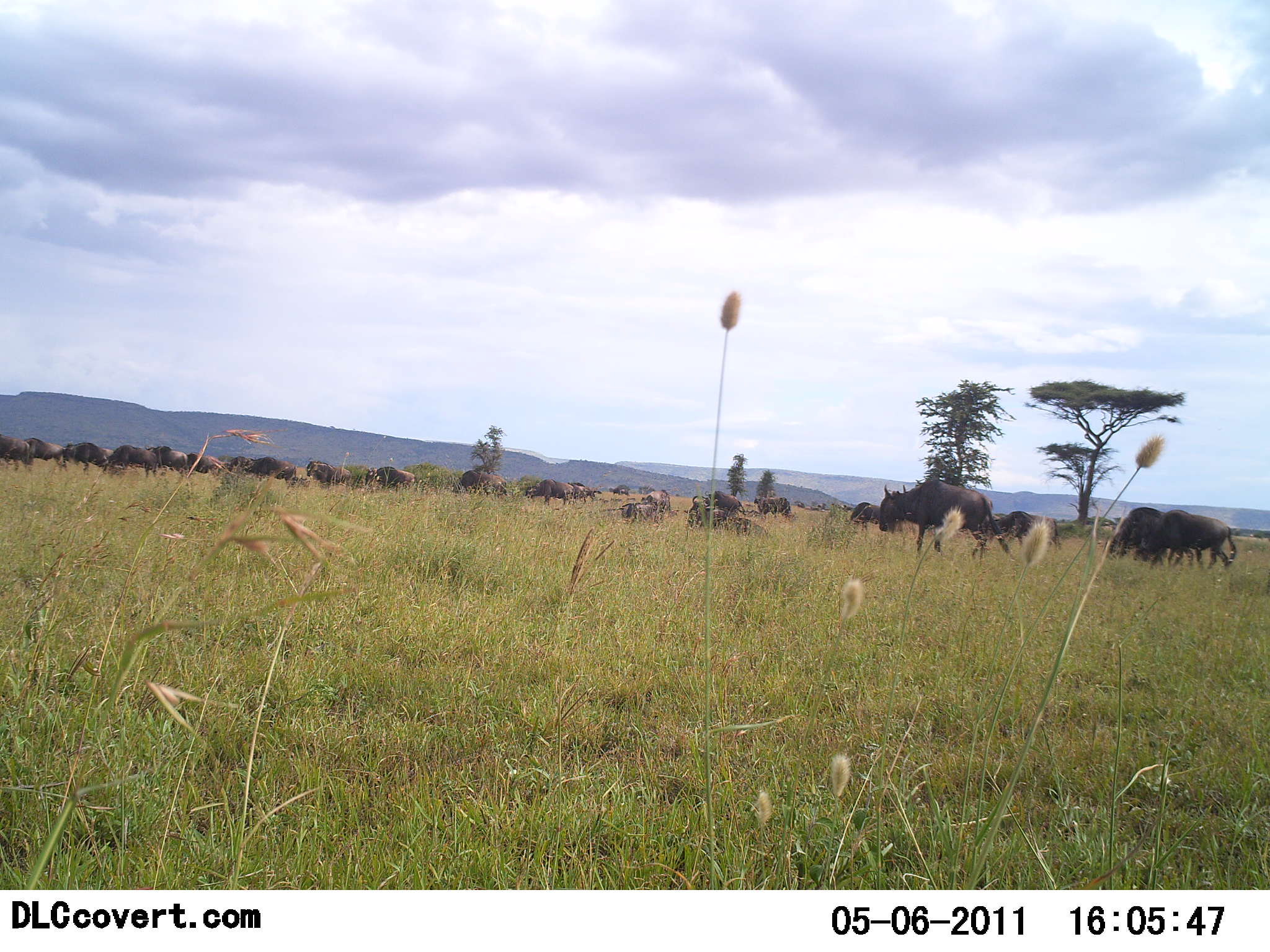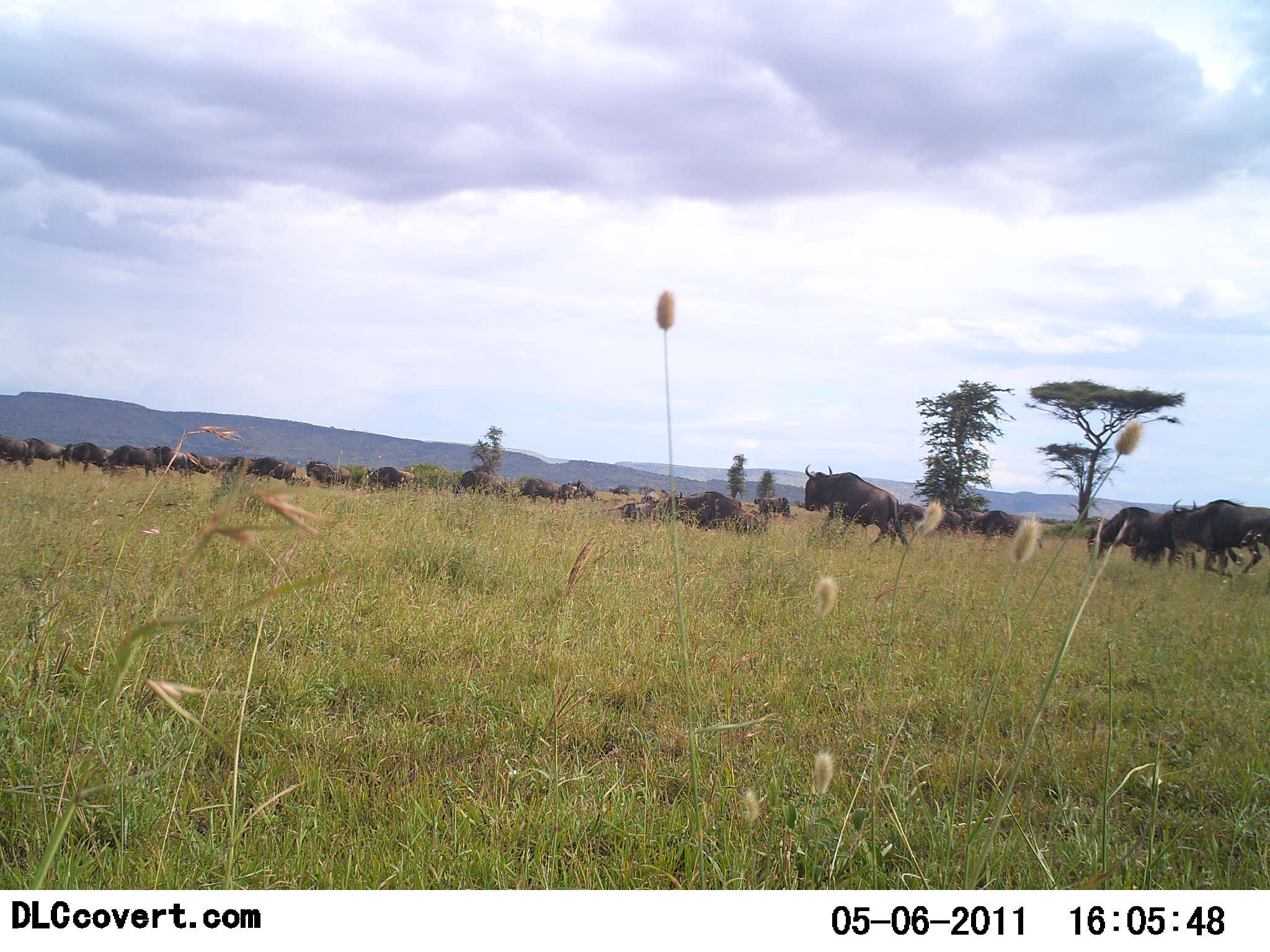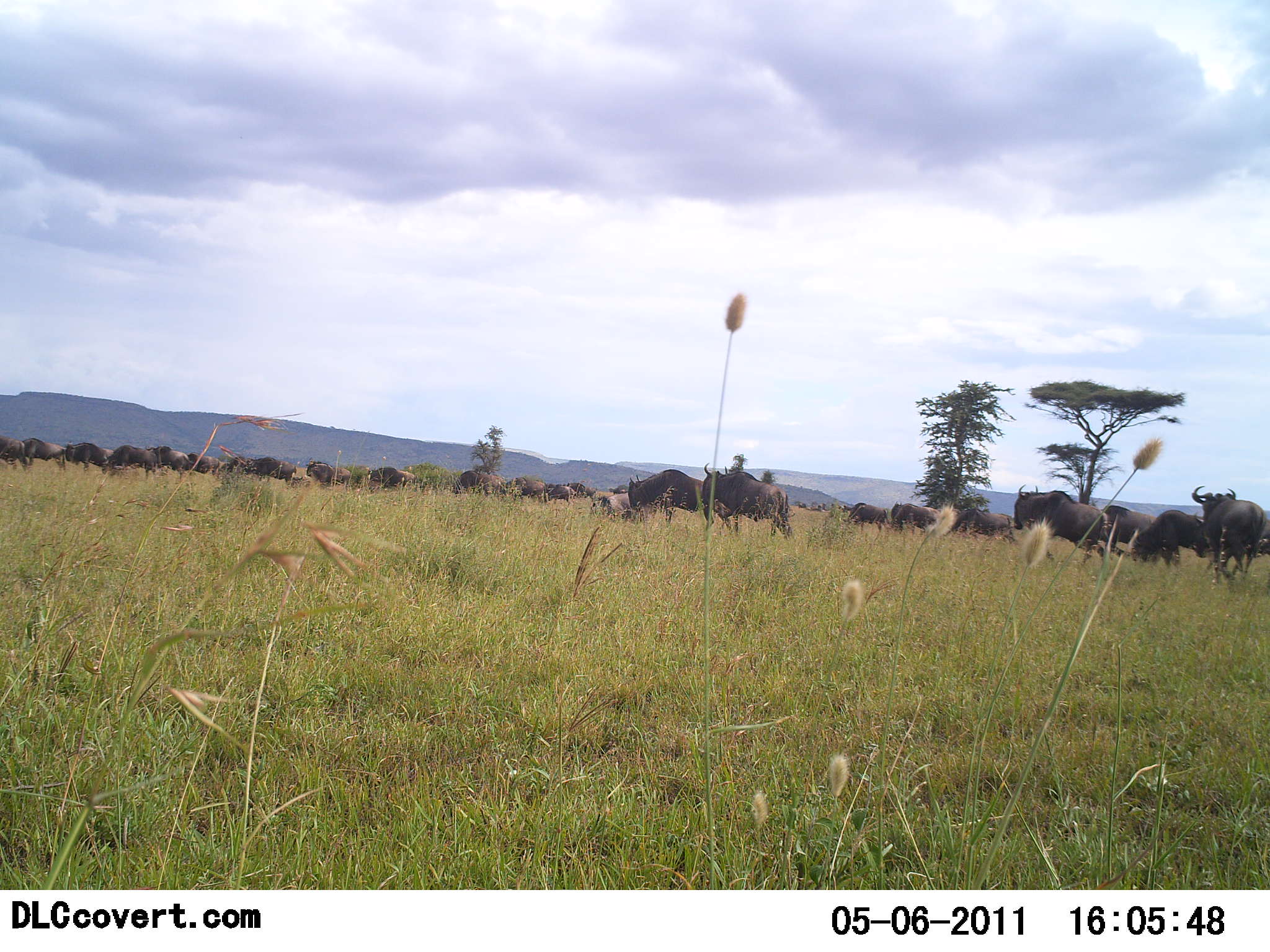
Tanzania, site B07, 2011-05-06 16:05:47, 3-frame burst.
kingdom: Animalia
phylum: Chordata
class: Mammalia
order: Artiodactyla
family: Bovidae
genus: Connochaetes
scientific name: Connochaetes taurinus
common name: blue wildebeest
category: wildebeest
Wildebeest (blue wildebeest) (Connochaetes taurinus), count 11-50. Behavior (volunteer vote fractions): standing 8%, resting 17%, moving 67%, interacting 17%. Young present (vote fraction): 0%. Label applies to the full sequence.